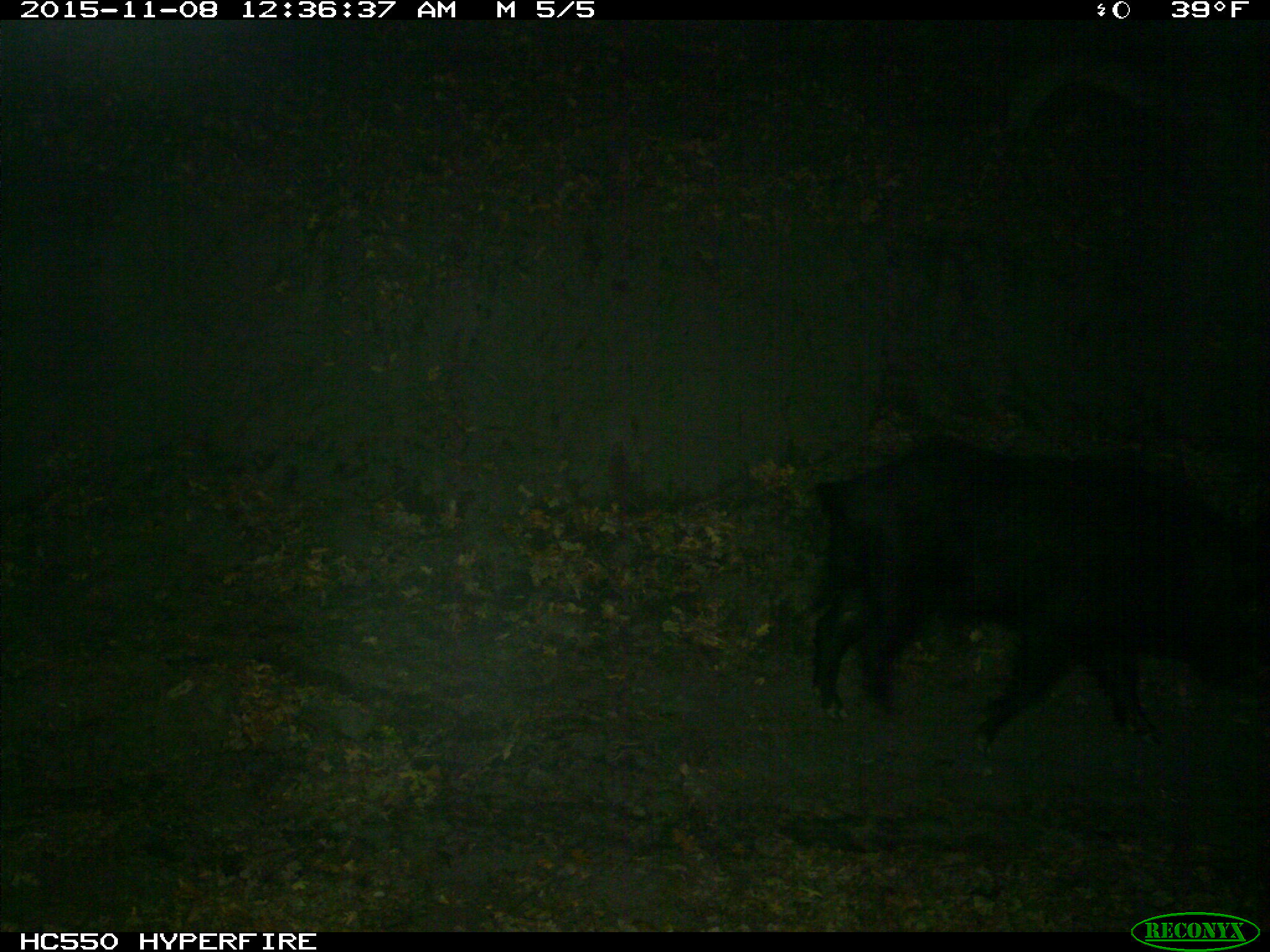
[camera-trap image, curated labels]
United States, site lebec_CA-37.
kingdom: Animalia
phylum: Chordata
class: Mammalia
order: Artiodactyla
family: Suidae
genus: Sus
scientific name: Sus scrofa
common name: wild boar